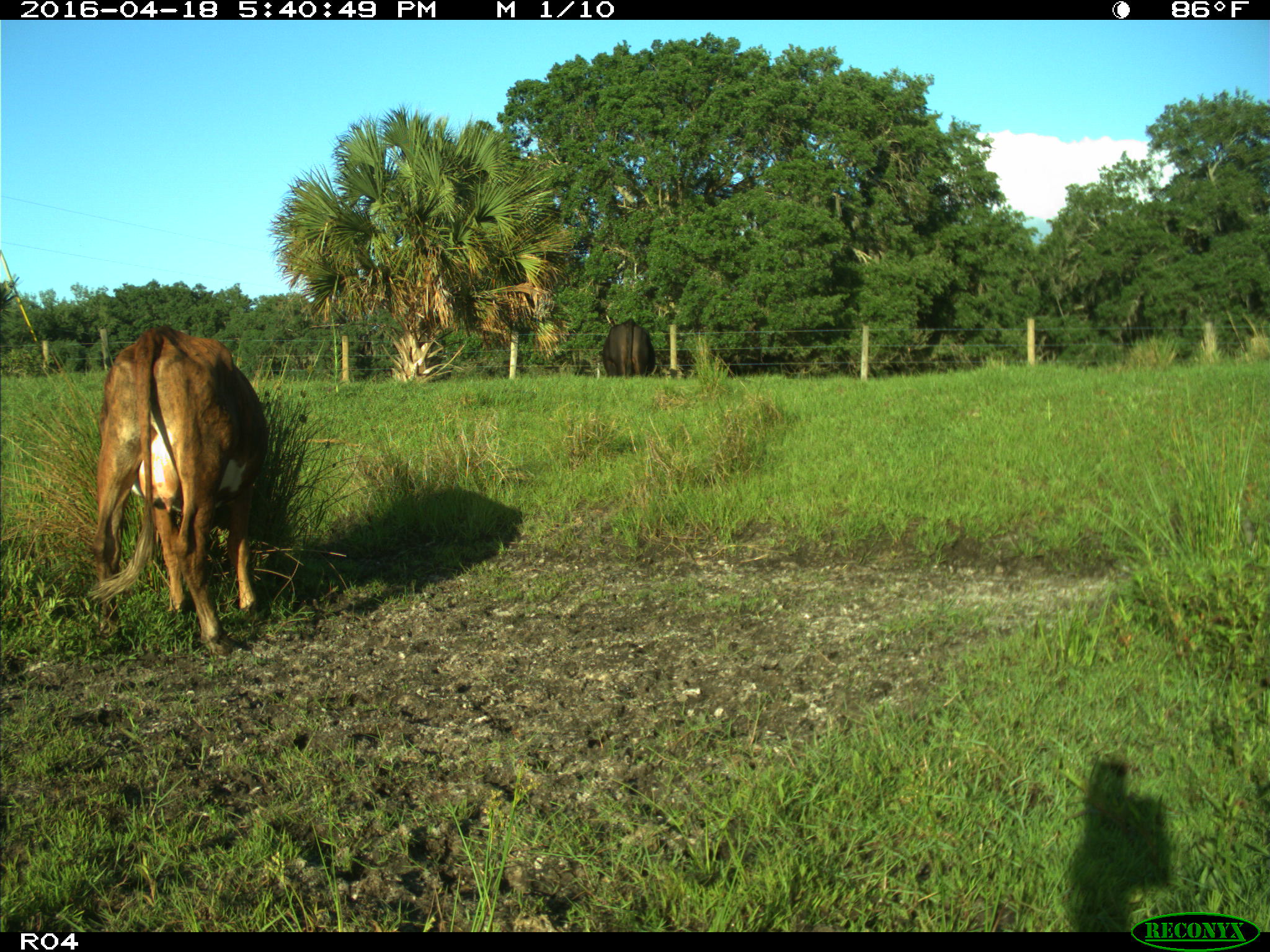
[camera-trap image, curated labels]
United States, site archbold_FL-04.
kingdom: Animalia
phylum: Chordata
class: Mammalia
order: Artiodactyla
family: Bovidae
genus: Bos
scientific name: Bos taurus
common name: domestic cow